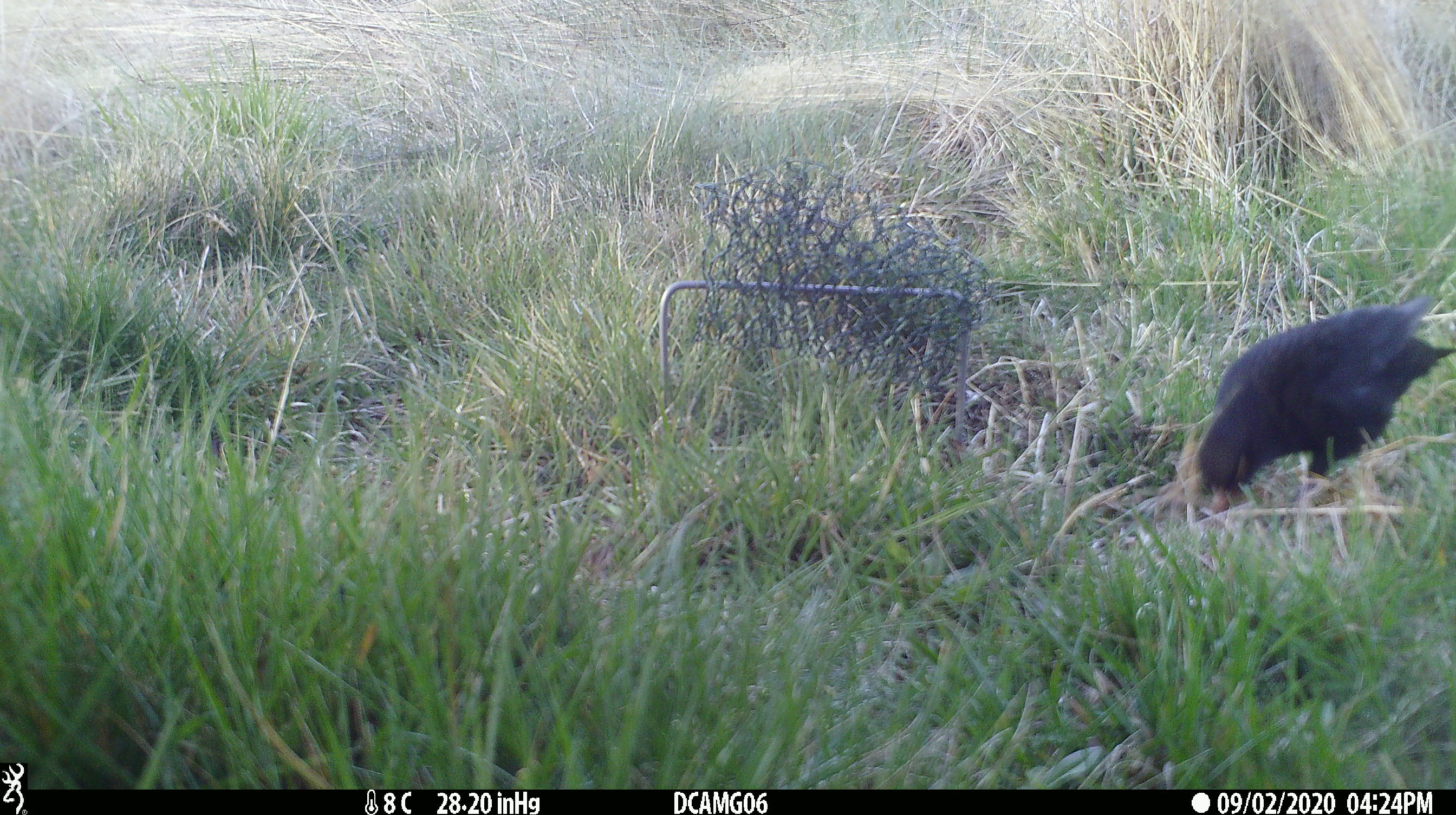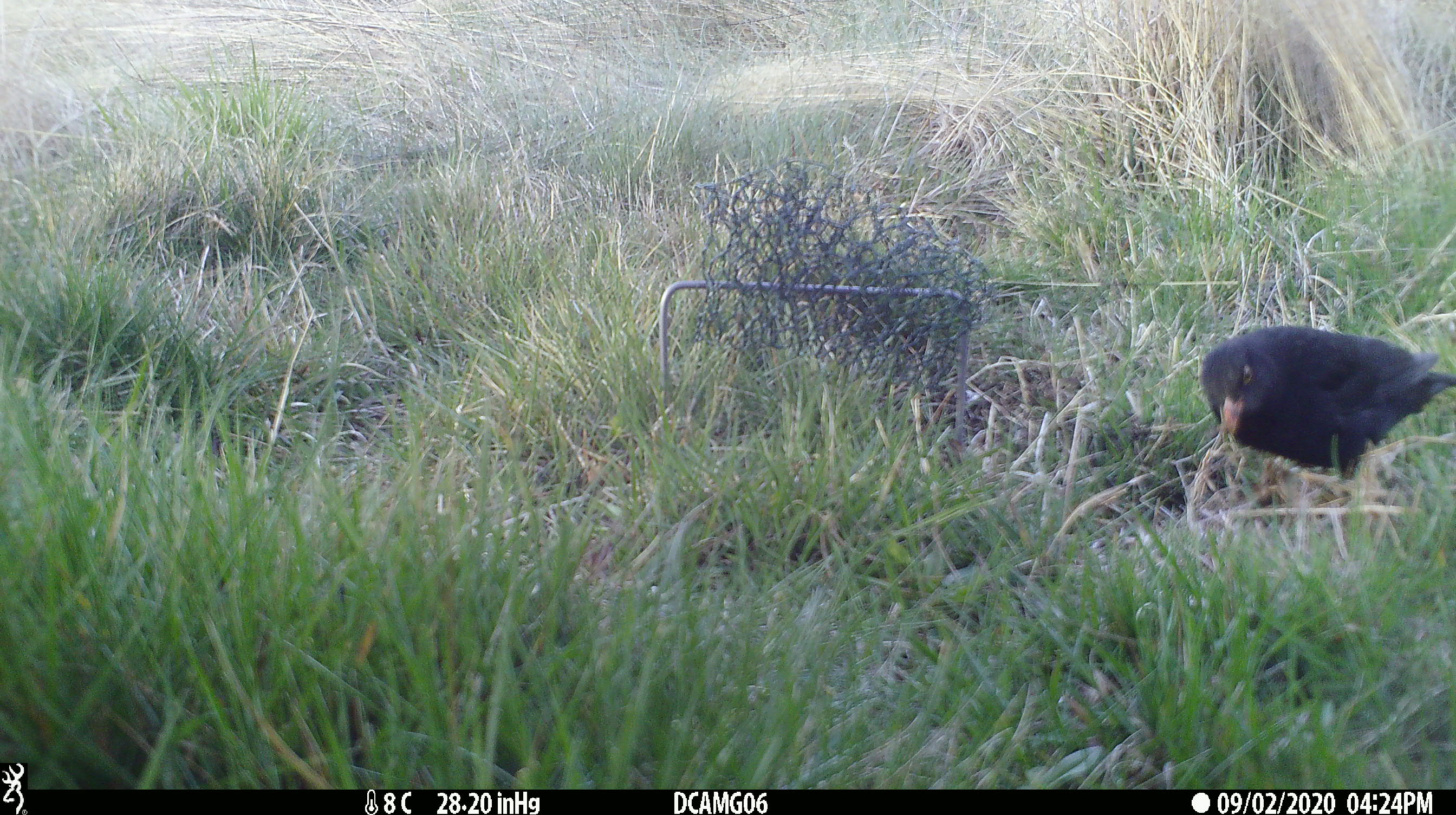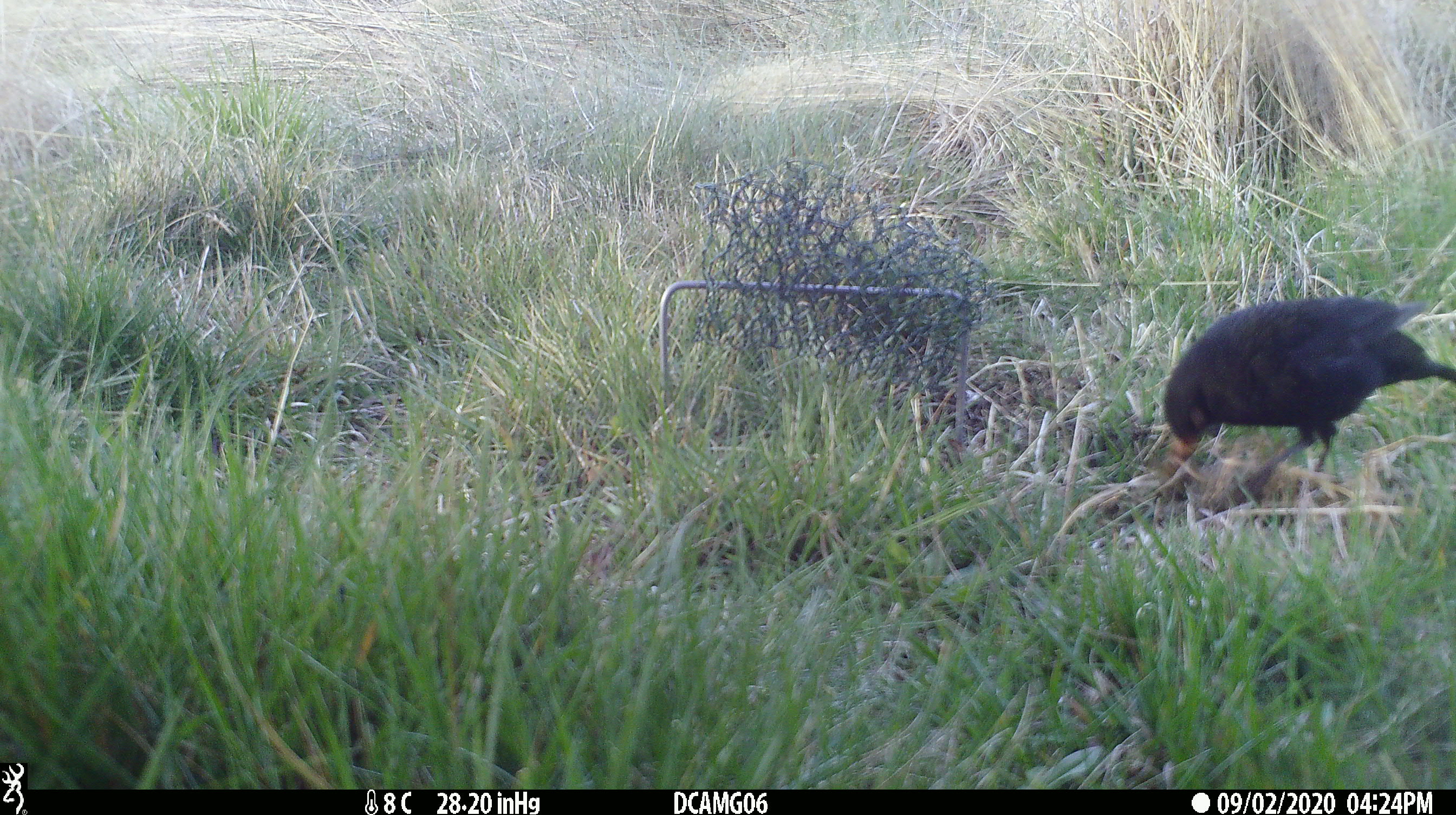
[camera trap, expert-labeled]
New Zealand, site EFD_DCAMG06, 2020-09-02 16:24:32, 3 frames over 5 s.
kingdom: Animalia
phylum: Chordata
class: Aves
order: Passeriformes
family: Turdidae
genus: Turdus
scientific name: Turdus merula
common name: eurasian blackbird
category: blackbird